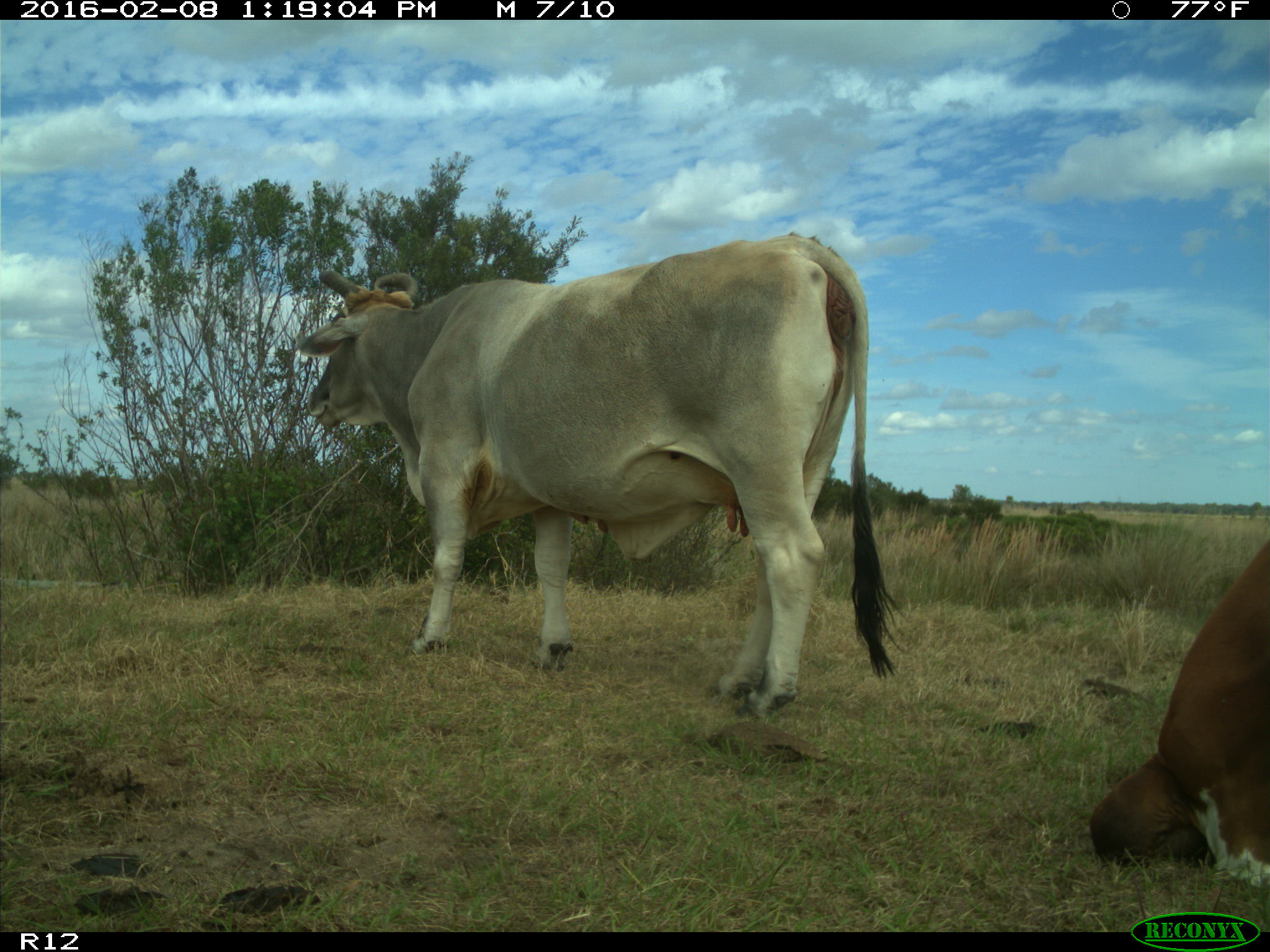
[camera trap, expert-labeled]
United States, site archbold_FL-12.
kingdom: Animalia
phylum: Chordata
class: Mammalia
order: Artiodactyla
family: Bovidae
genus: Bos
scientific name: Bos taurus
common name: domestic cow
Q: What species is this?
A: Bos taurus (domestic cow).